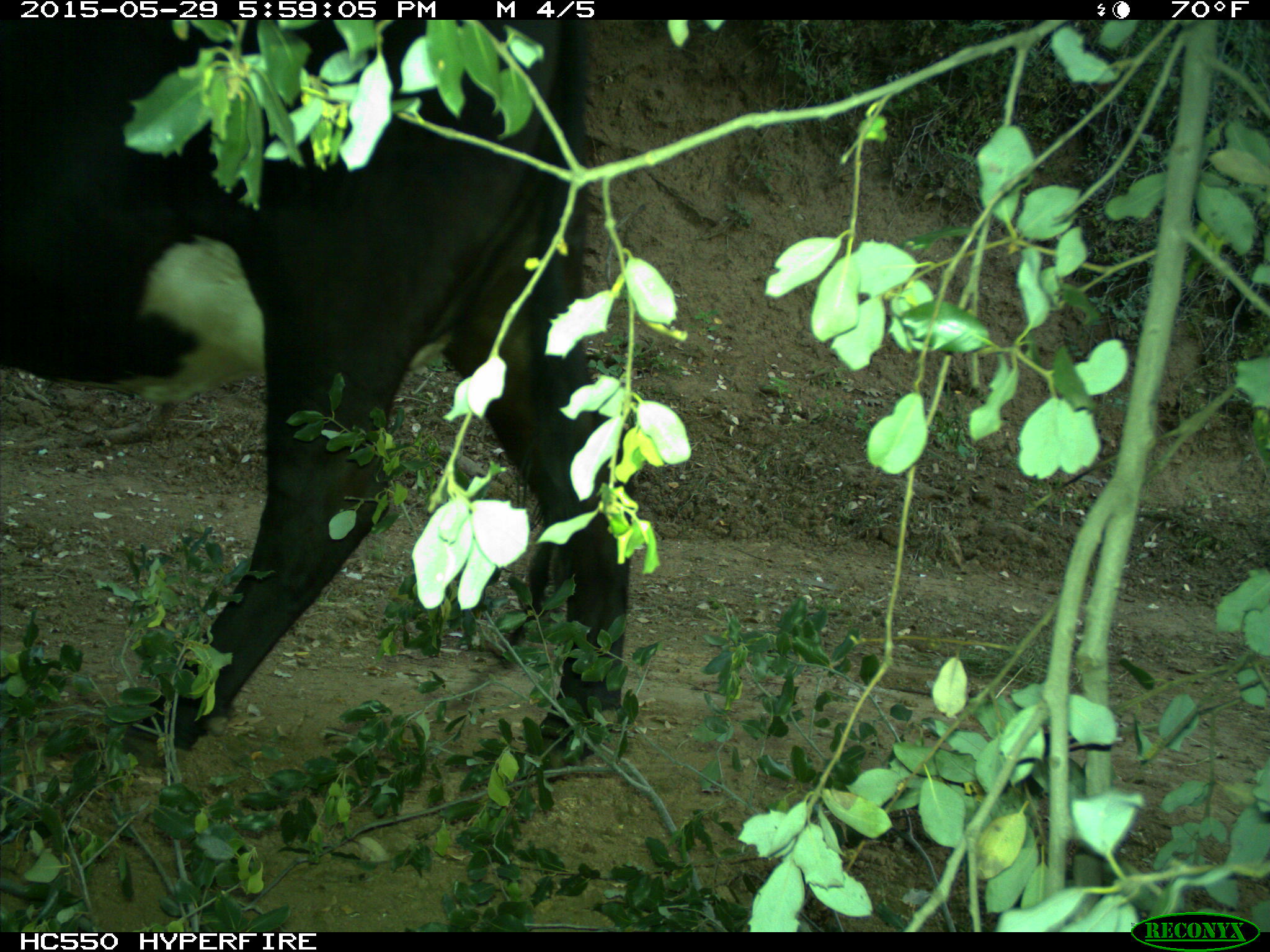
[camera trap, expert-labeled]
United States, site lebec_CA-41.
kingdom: Animalia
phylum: Chordata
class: Mammalia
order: Artiodactyla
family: Bovidae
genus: Bos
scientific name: Bos taurus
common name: domestic cow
Bos taurus (domestic cow).